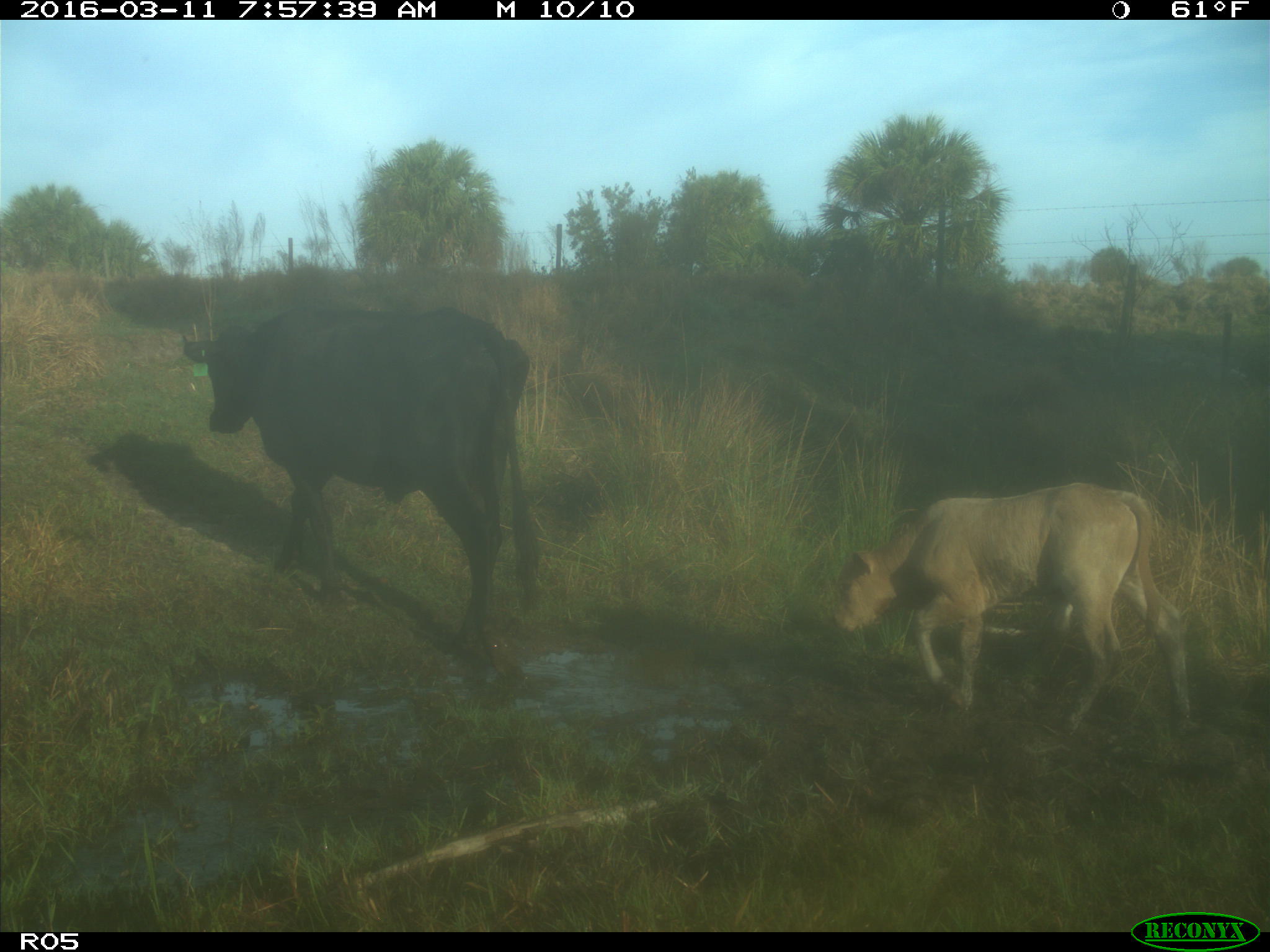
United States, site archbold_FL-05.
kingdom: Animalia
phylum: Chordata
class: Mammalia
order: Artiodactyla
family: Bovidae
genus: Bos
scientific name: Bos taurus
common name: domestic cow